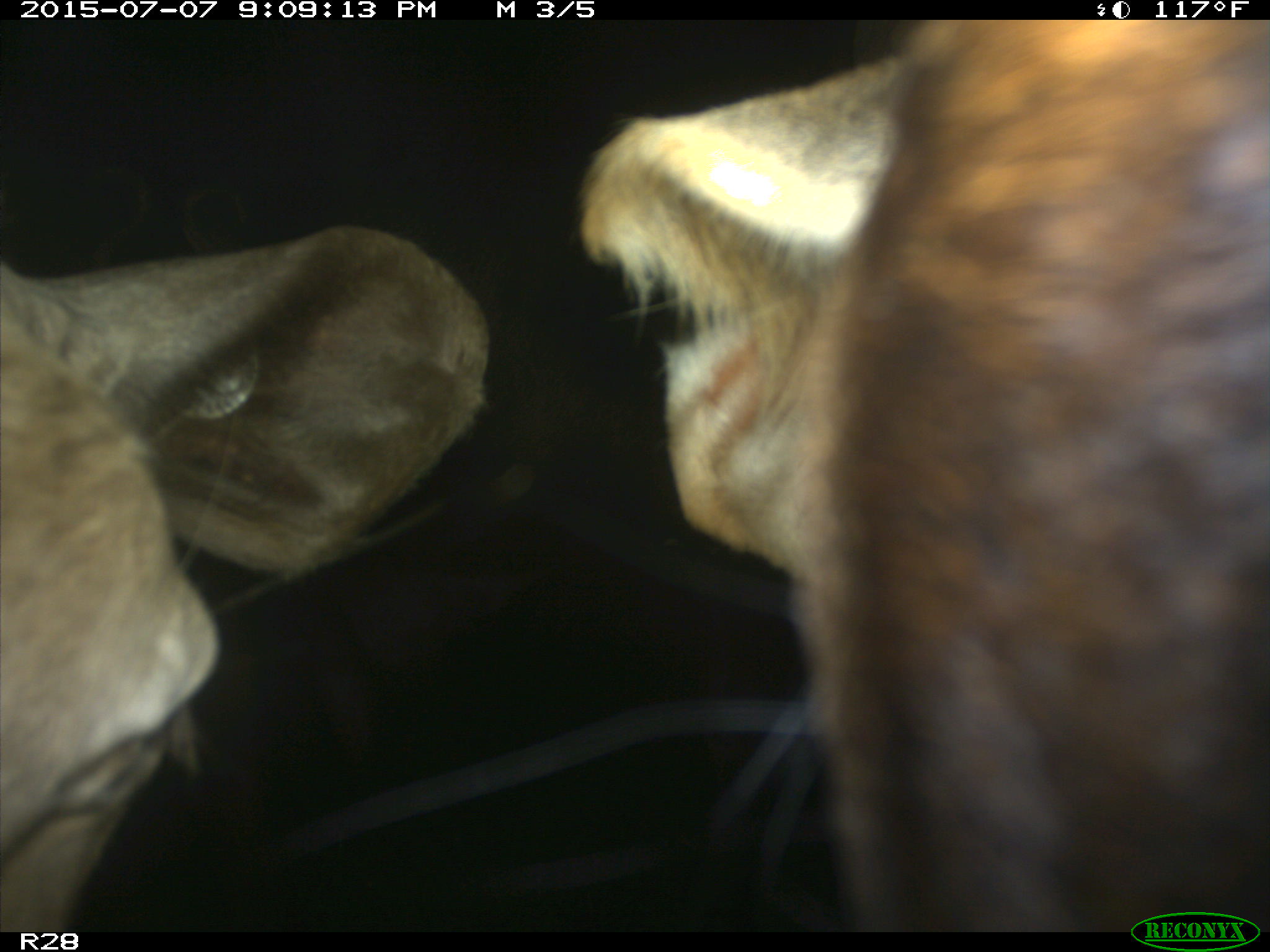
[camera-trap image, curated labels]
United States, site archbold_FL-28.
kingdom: Animalia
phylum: Chordata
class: Mammalia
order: Artiodactyla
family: Bovidae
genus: Bos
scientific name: Bos taurus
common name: domestic cow